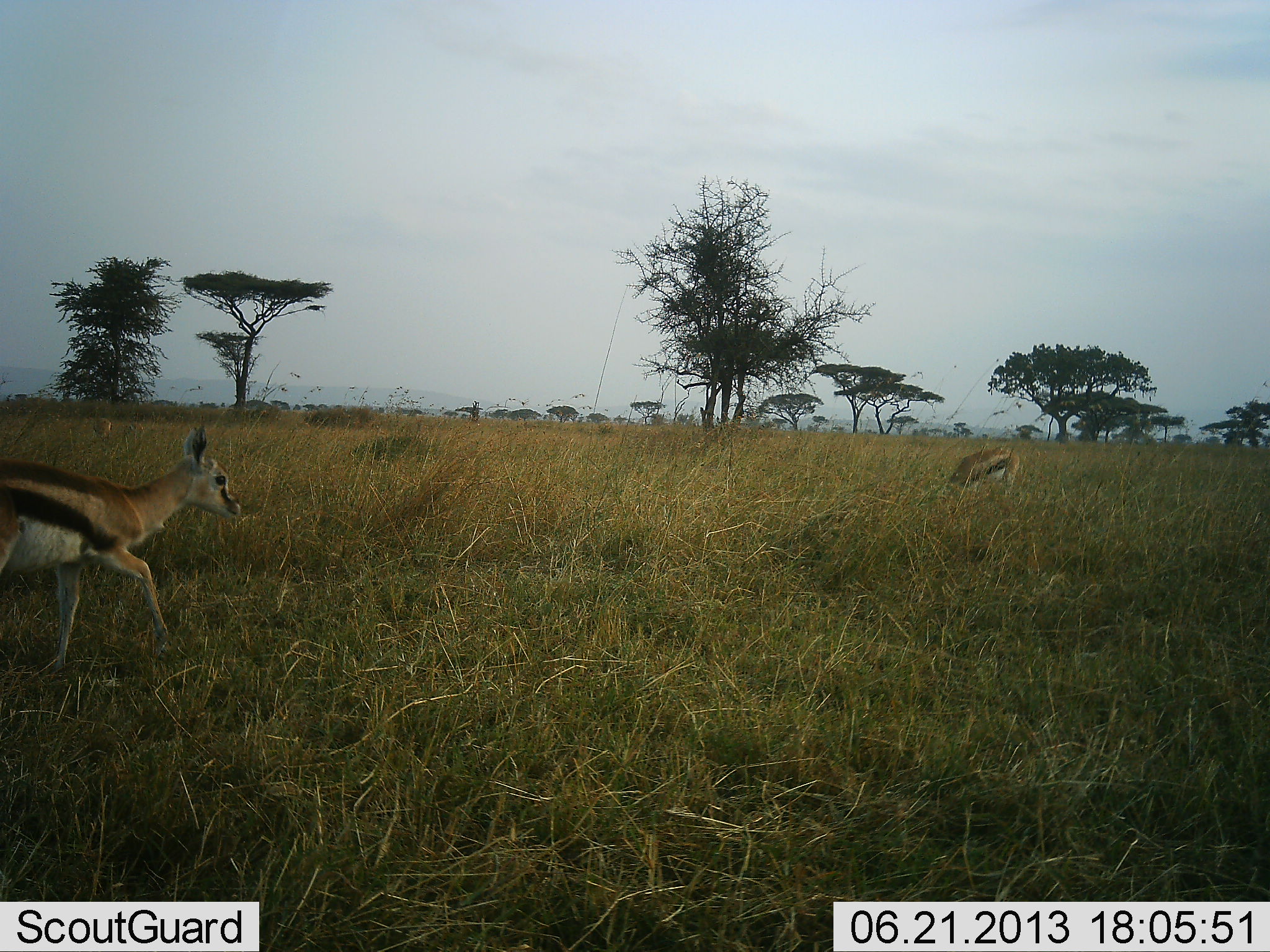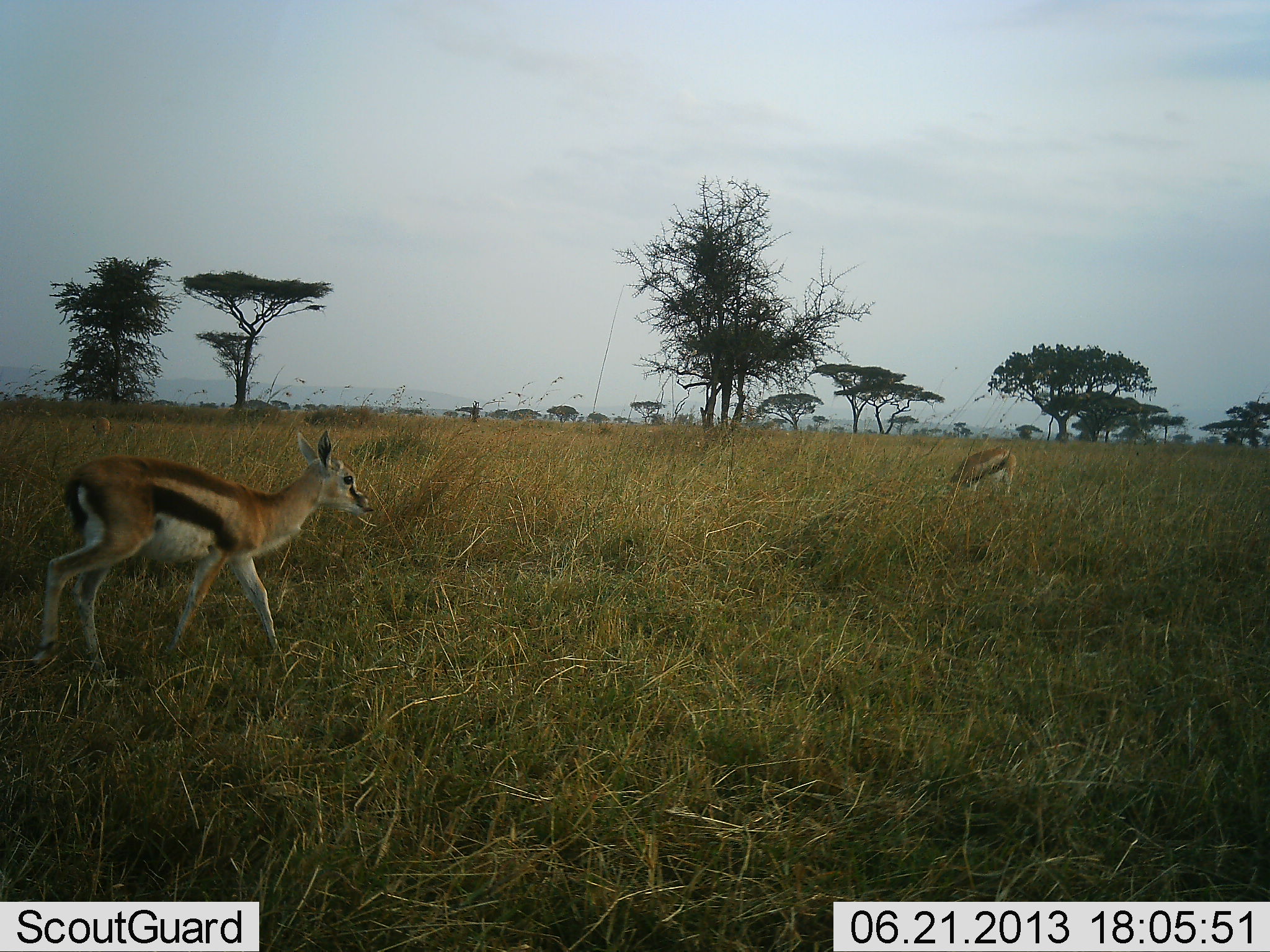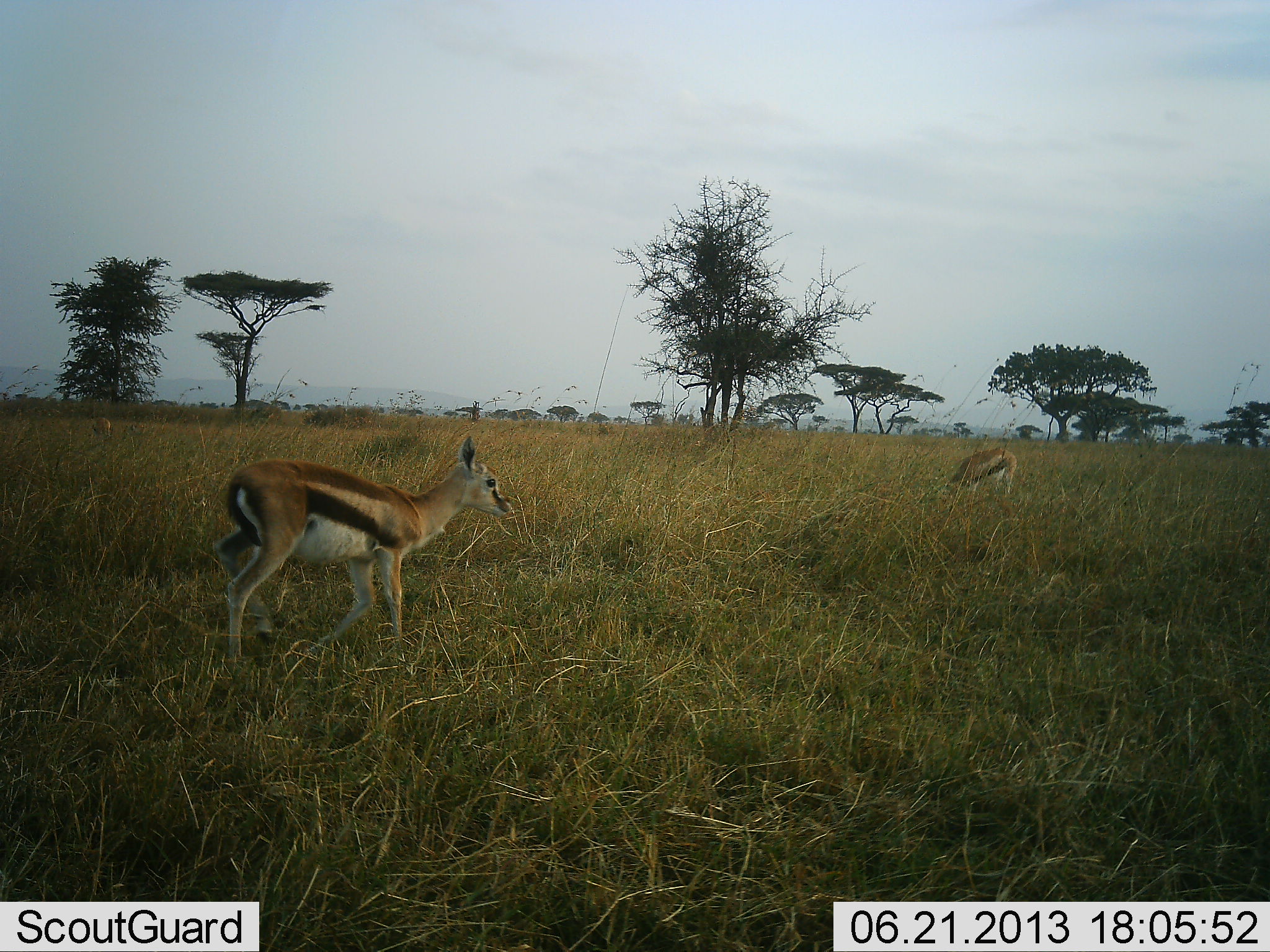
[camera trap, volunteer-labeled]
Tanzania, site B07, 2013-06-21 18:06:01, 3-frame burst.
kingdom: Animalia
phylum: Chordata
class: Mammalia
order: Artiodactyla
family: Bovidae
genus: Eudorcas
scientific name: Eudorcas thomsonii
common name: thomson's gazelle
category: gazellethomsons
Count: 2.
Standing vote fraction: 27%.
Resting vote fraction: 0%.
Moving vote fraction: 82%.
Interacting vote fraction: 0%.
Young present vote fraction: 9%.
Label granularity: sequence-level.